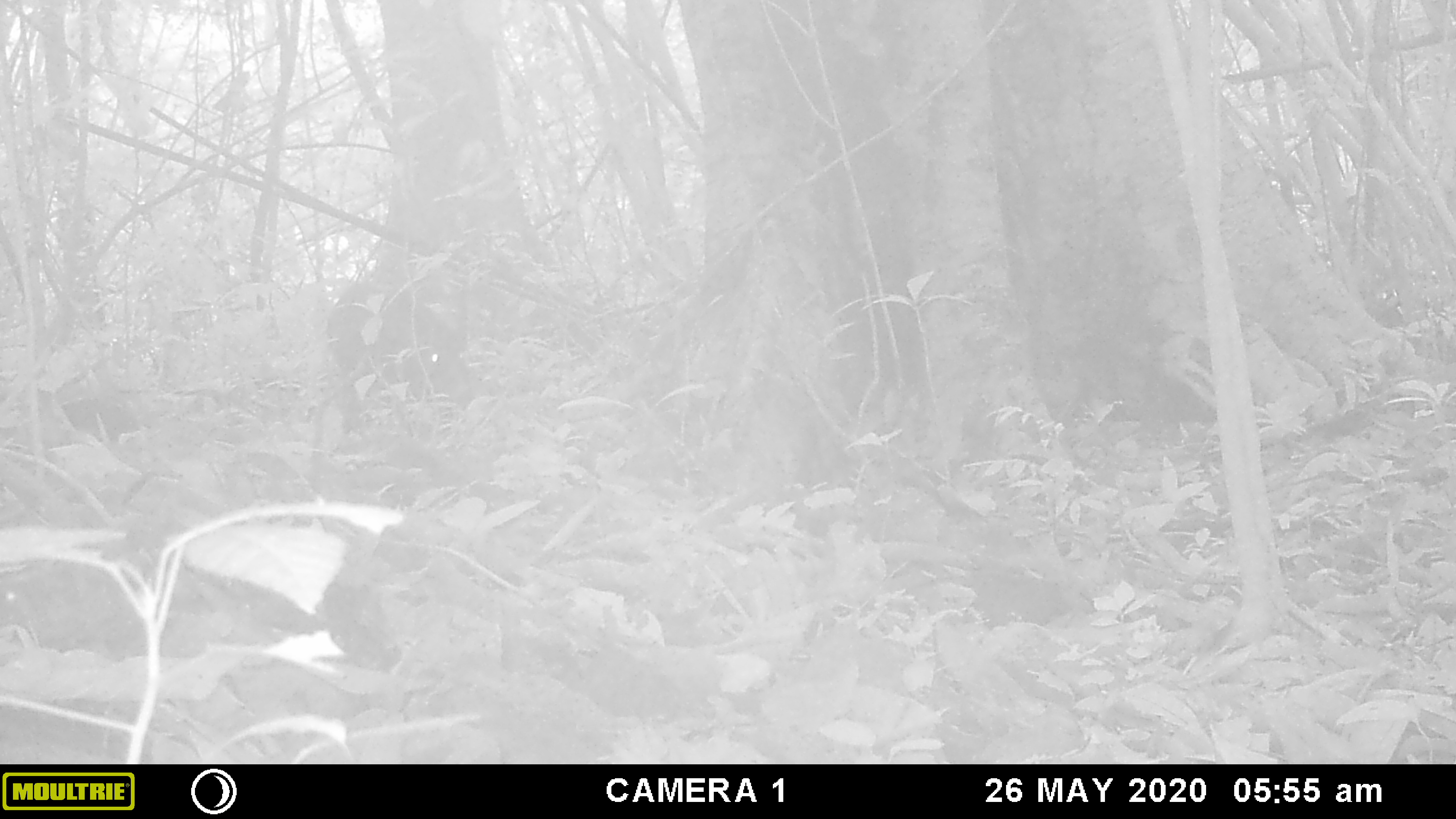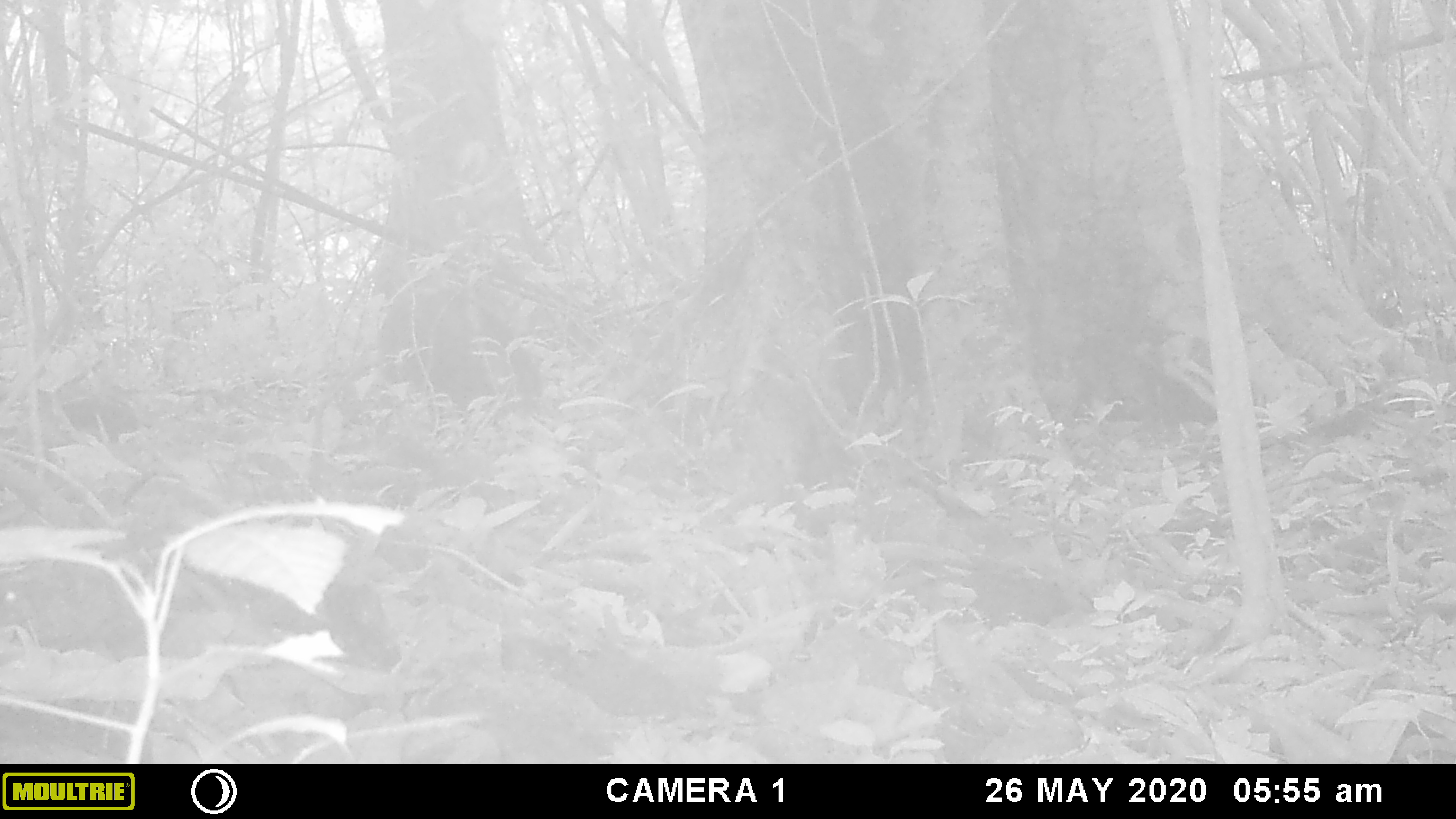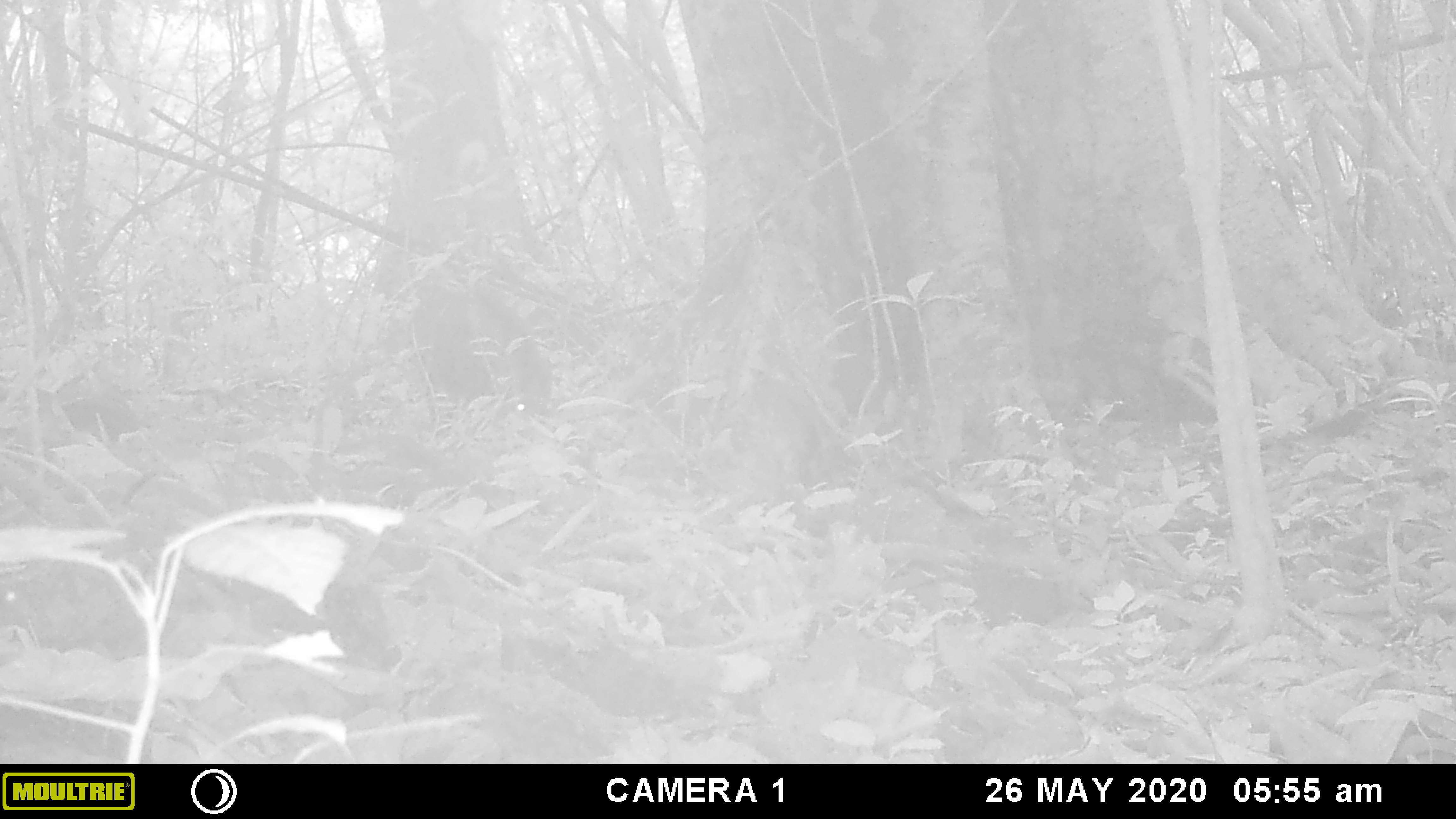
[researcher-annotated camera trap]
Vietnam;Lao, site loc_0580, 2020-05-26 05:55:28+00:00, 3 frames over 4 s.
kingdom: Animalia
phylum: Chordata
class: Mammalia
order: Artiodactyla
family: Suidae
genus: Sus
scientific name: Sus scrofa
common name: eurasian wild pig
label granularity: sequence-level